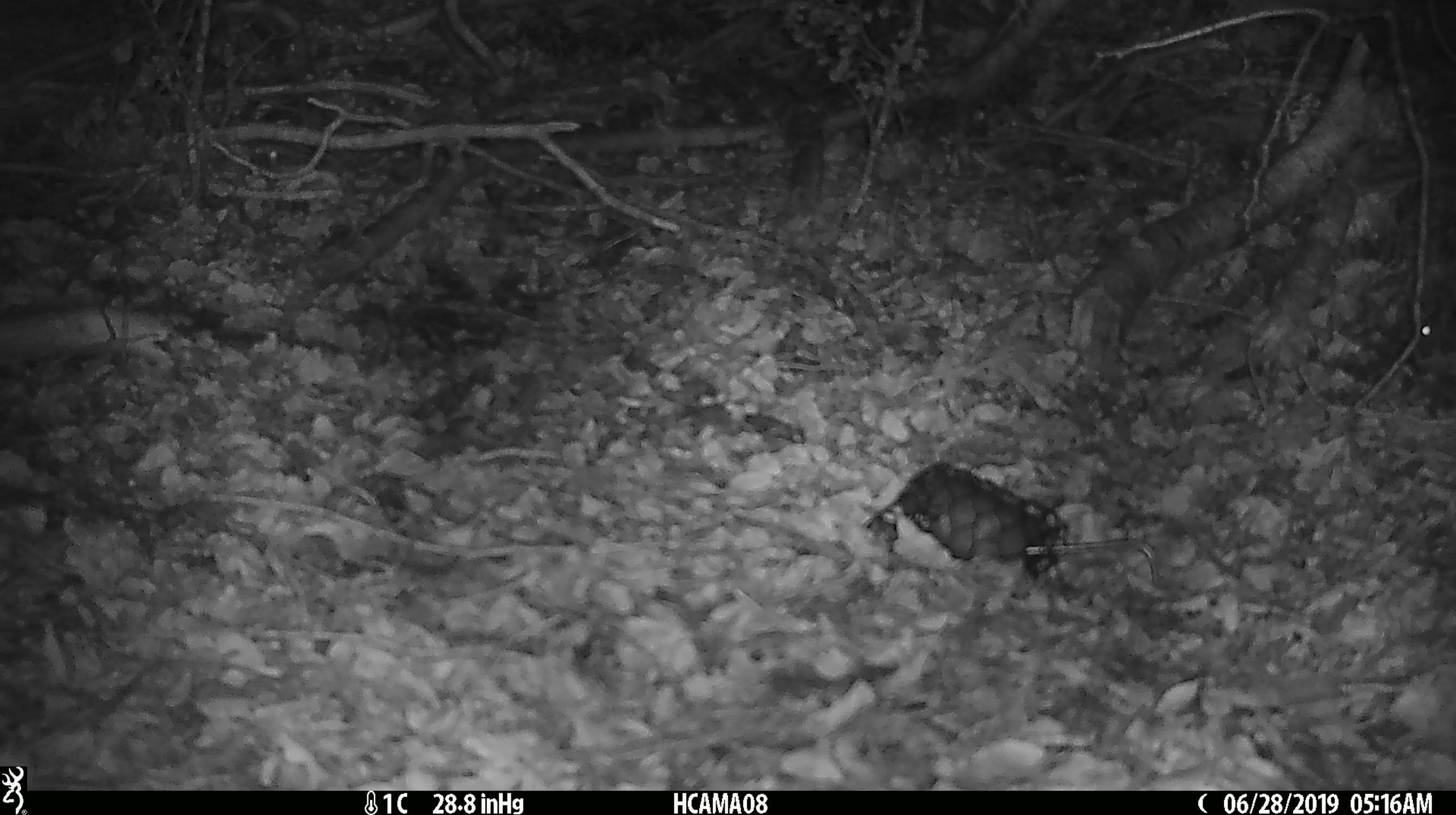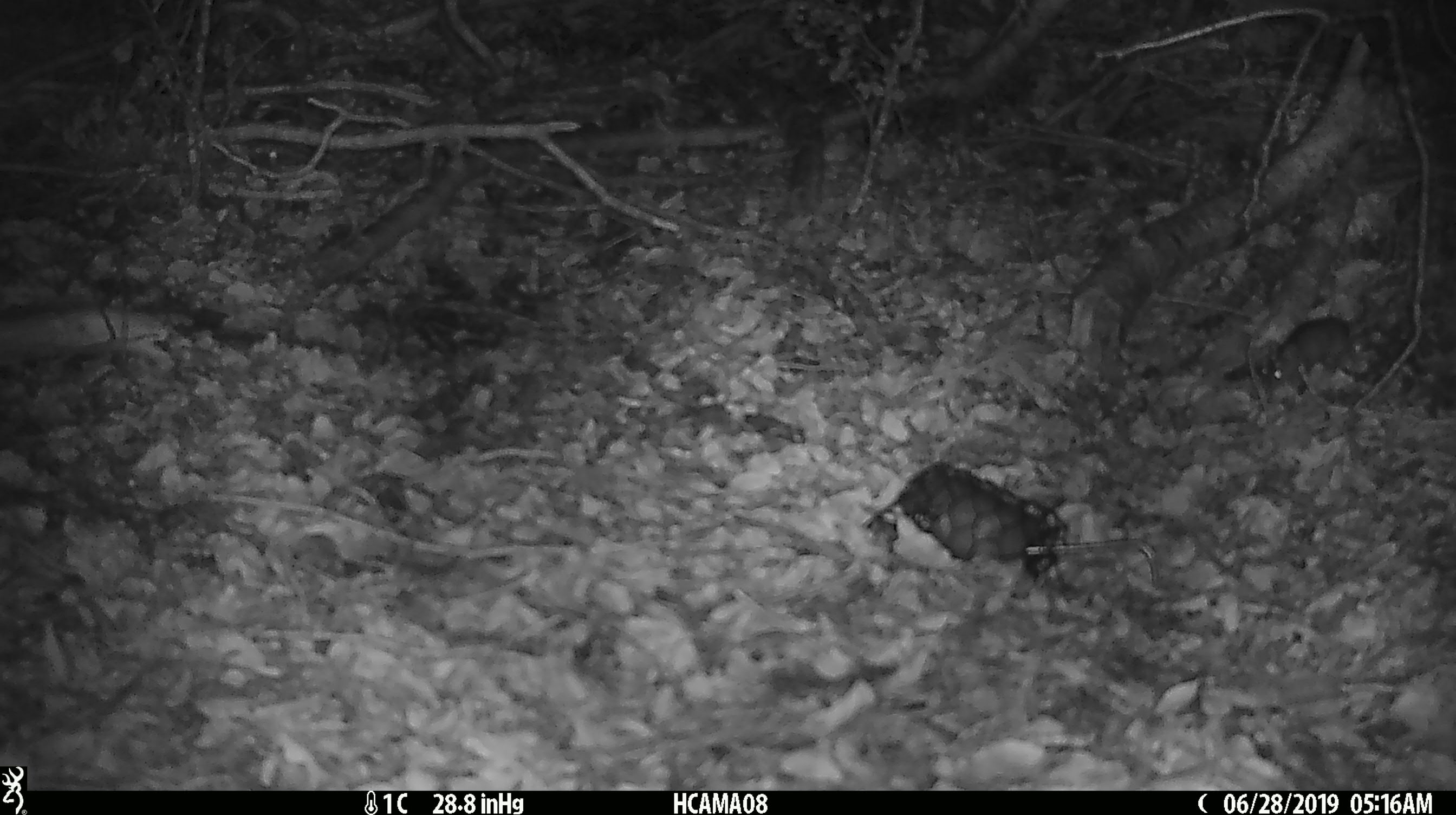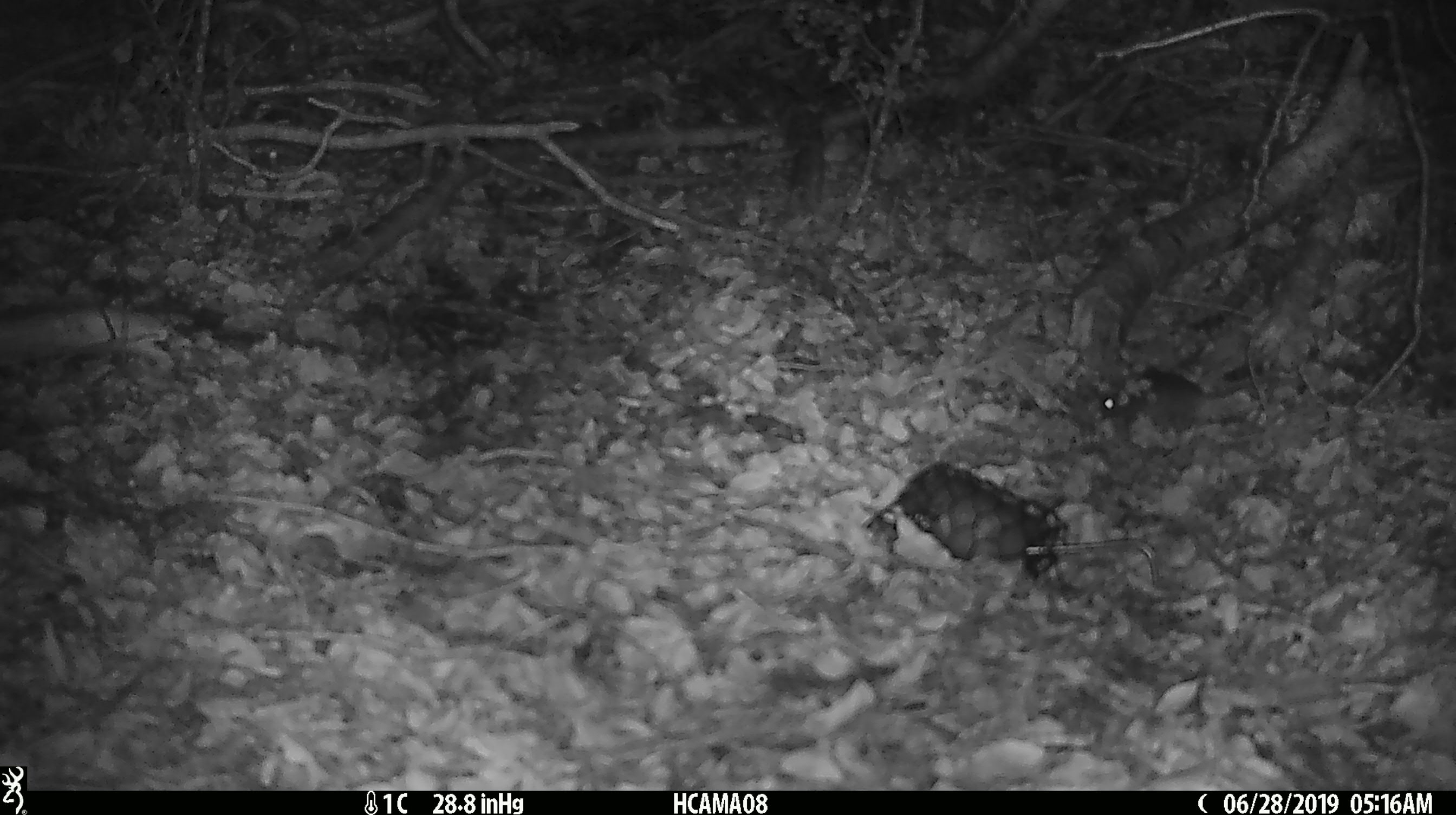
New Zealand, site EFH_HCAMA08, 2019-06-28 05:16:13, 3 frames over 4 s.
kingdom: Animalia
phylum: Chordata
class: Mammalia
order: Rodentia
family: Muridae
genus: Mus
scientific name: Mus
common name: mouse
Mouse (Mus).